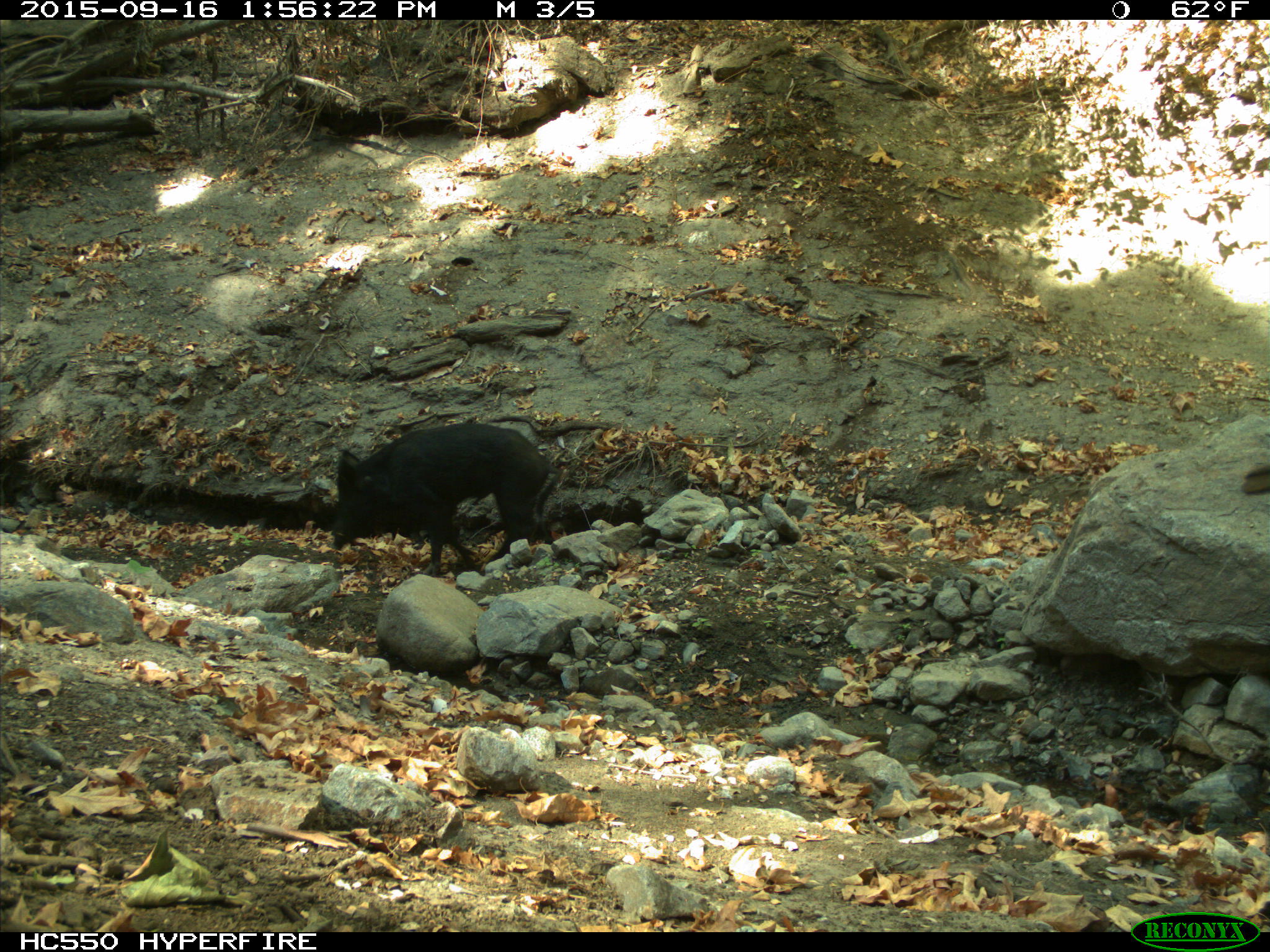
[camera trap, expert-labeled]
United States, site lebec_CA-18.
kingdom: Animalia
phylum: Chordata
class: Mammalia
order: Artiodactyla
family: Suidae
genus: Sus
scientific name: Sus scrofa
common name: wild boar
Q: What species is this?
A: Sus scrofa (wild boar).